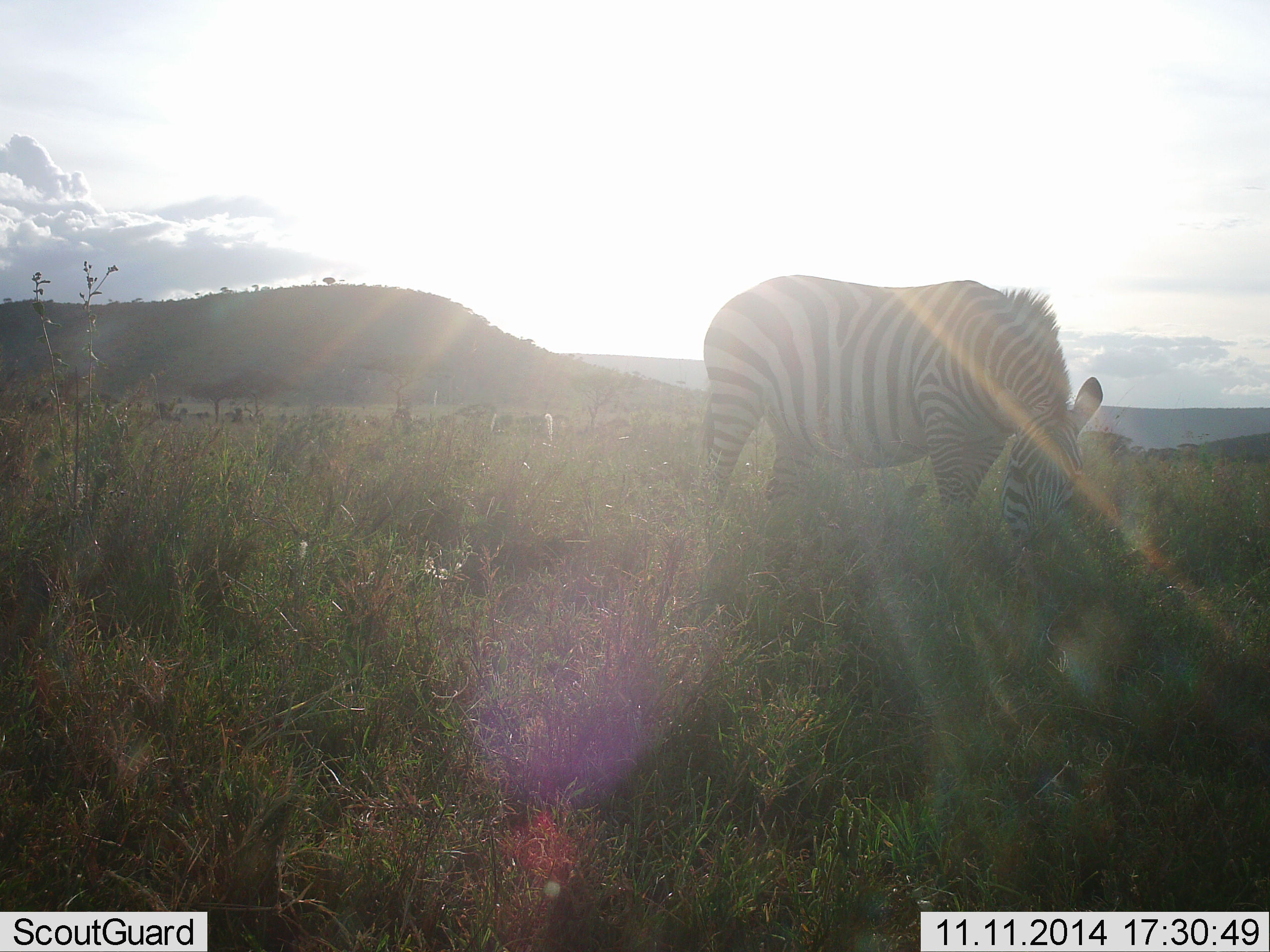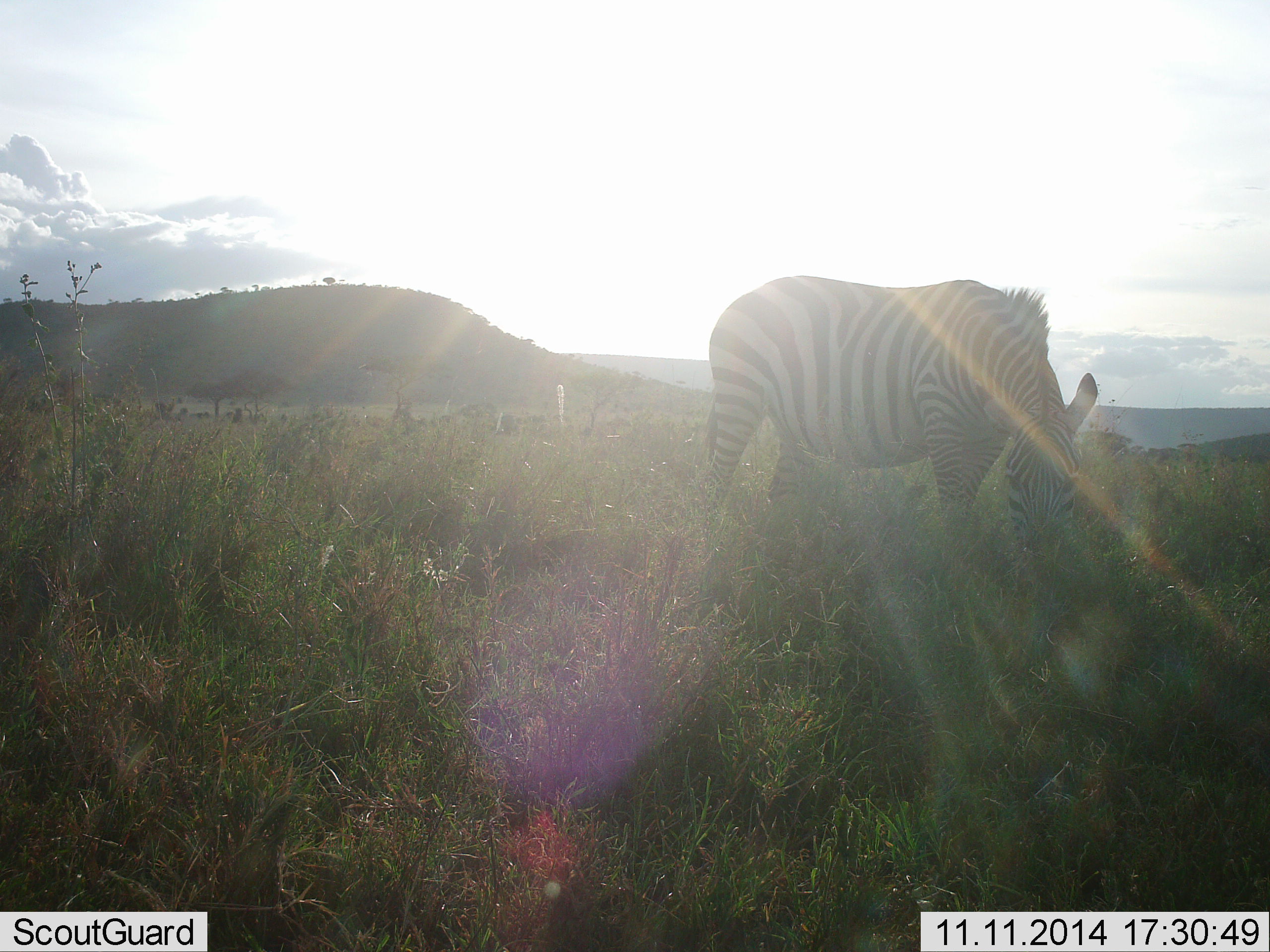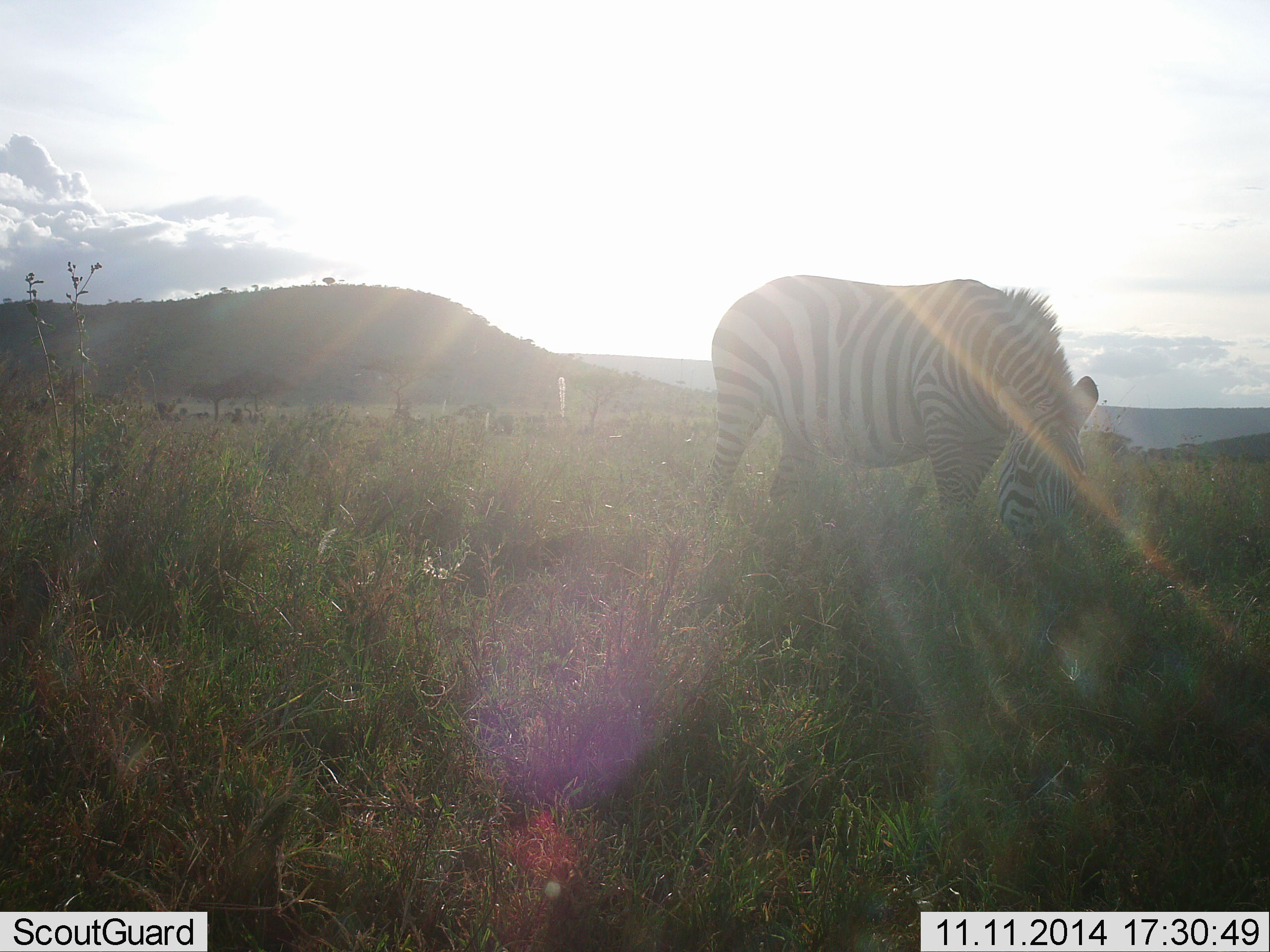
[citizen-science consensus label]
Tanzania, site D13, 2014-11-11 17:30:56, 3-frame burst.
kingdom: Animalia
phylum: Chordata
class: Mammalia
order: Perissodactyla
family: Equidae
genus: Equus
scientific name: Equus quagga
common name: plains zebra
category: zebra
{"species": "zebra (plains zebra) (Equus quagga)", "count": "1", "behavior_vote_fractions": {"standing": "30%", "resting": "0%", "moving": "0%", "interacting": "0%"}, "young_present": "0%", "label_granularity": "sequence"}